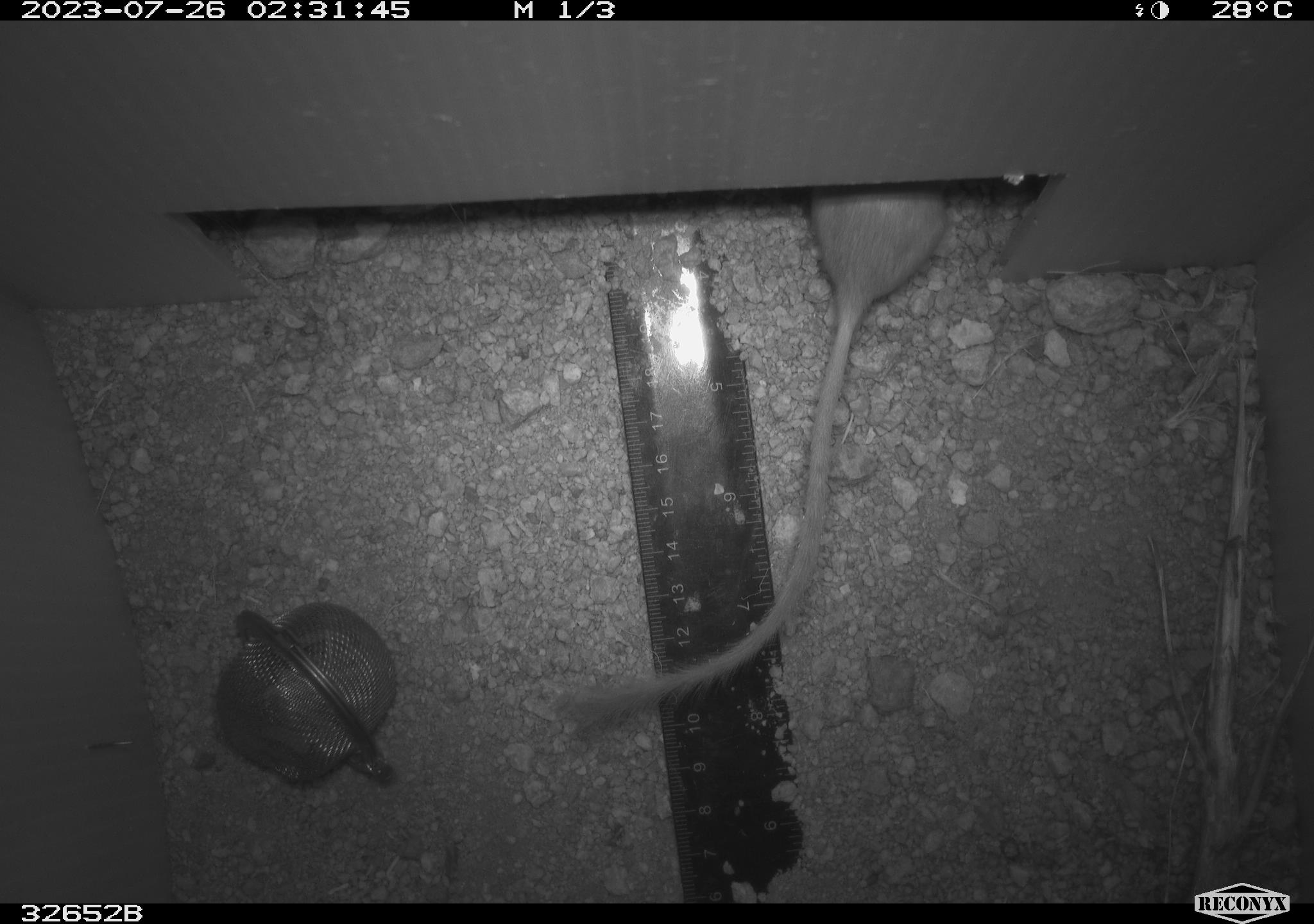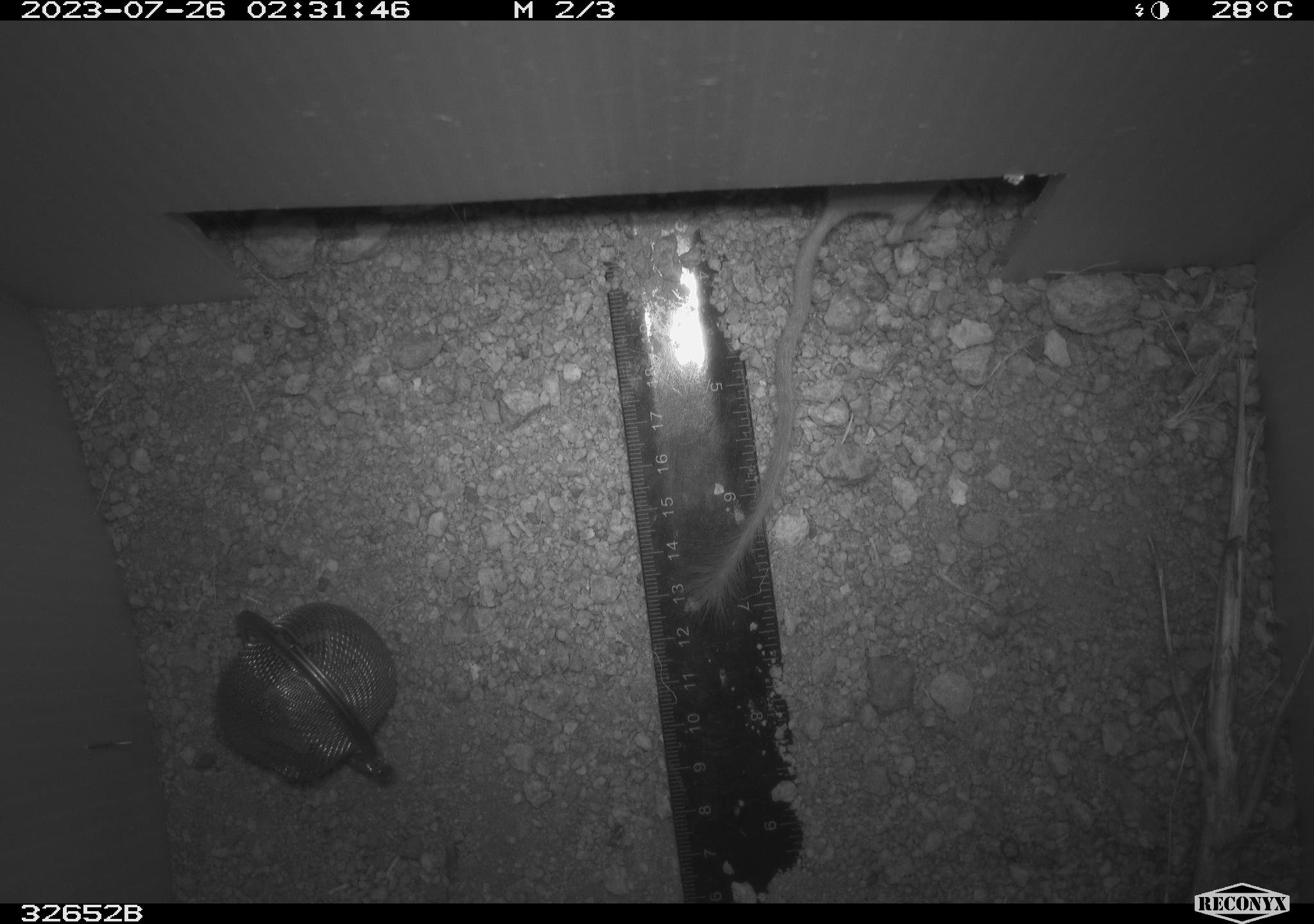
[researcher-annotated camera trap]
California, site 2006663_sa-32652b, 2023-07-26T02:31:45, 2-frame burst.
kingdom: Animalia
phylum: Chordata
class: Mammalia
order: Rodentia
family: Heteromyidae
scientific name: Heteromyidae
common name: kangaroo rats and pocket mice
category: heteromyidae family